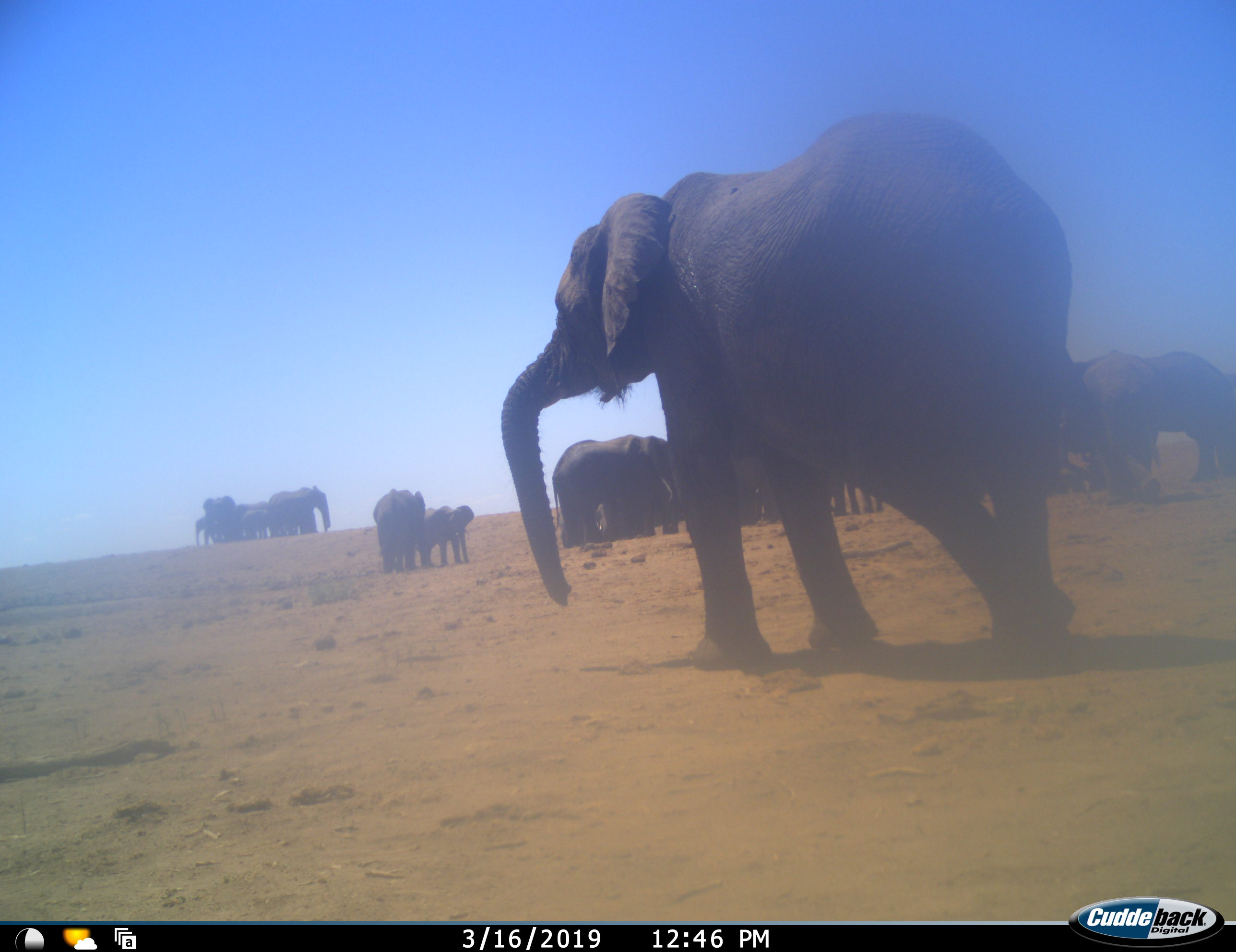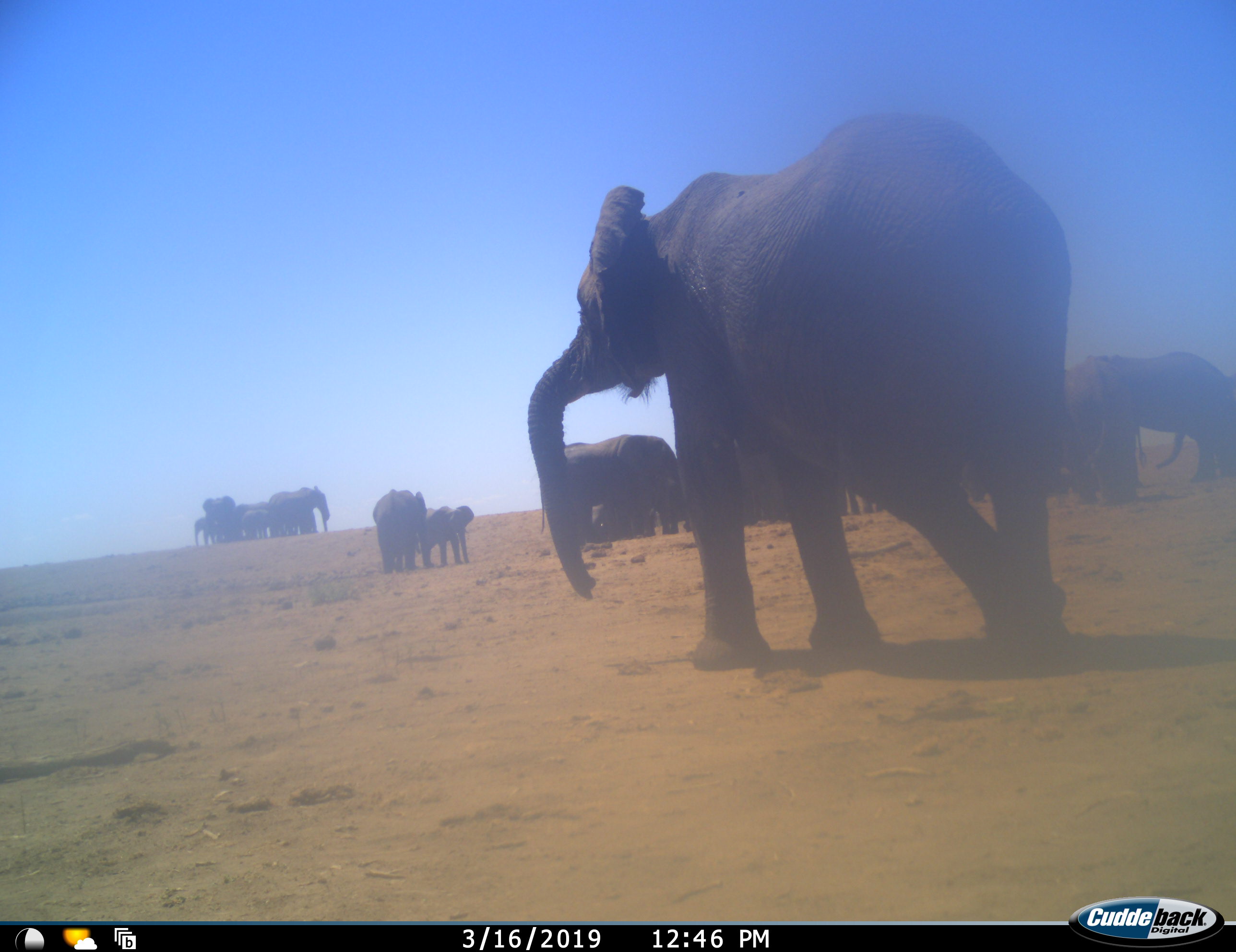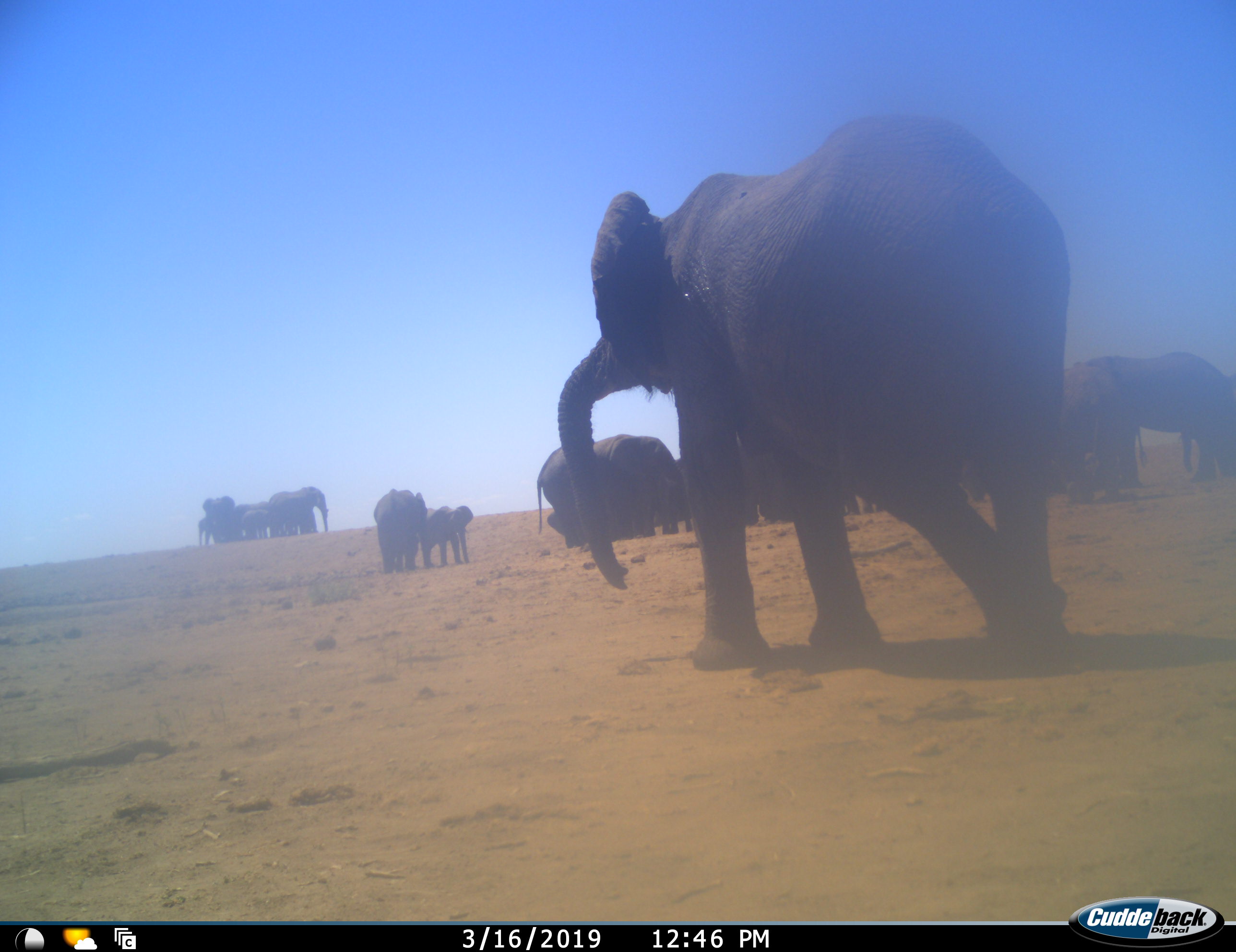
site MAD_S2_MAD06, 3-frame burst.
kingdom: Animalia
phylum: Chordata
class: Mammalia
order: Proboscidea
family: Elephantidae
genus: Loxodonta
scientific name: Loxodonta africana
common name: african bush elephant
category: elephant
Elephant (african bush elephant) (Loxodonta africana), count 11-50. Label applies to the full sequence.